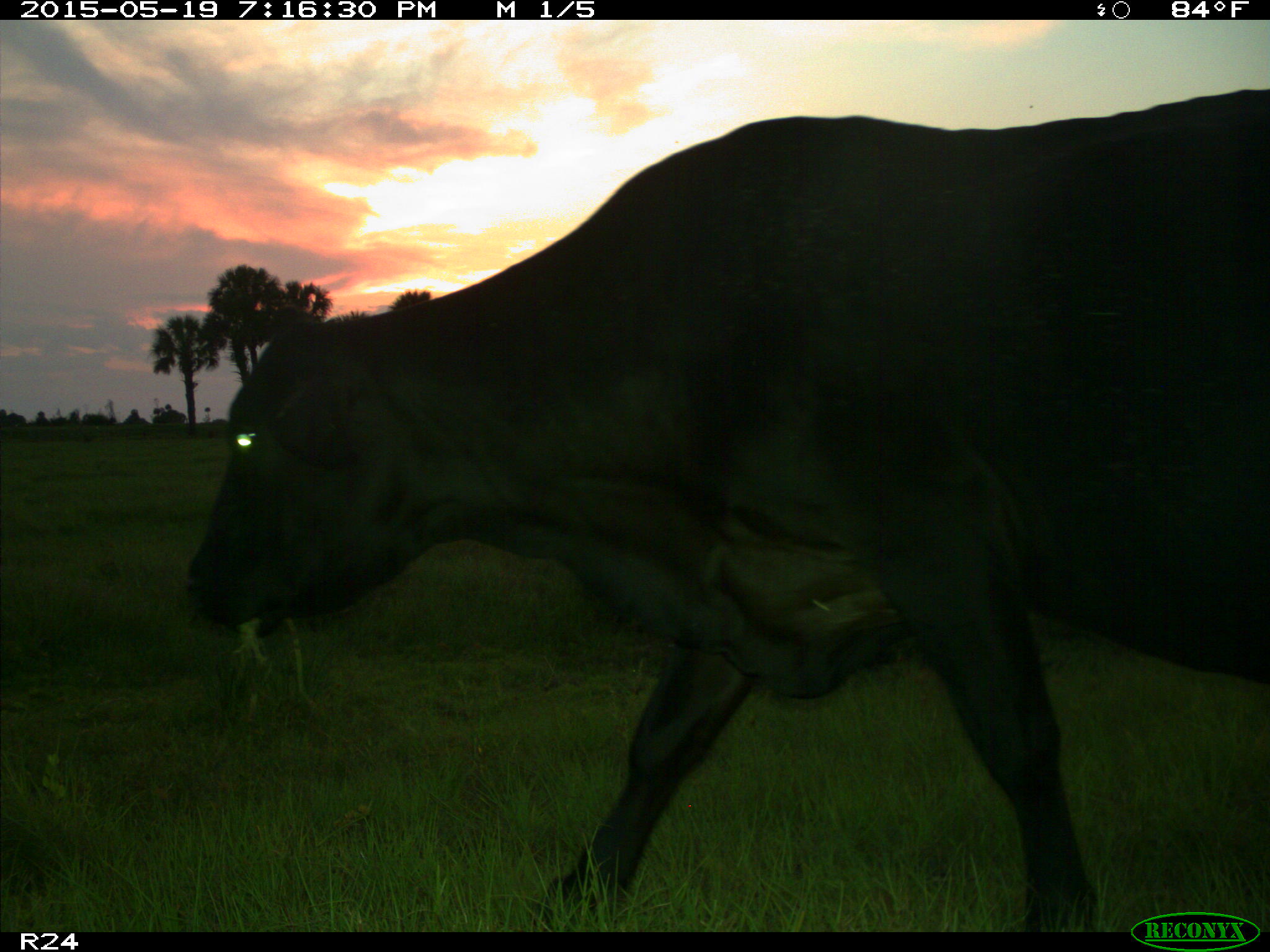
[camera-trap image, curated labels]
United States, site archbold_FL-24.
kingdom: Animalia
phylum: Chordata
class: Mammalia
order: Artiodactyla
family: Bovidae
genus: Bos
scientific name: Bos taurus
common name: domestic cow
Bos taurus (domestic cow).